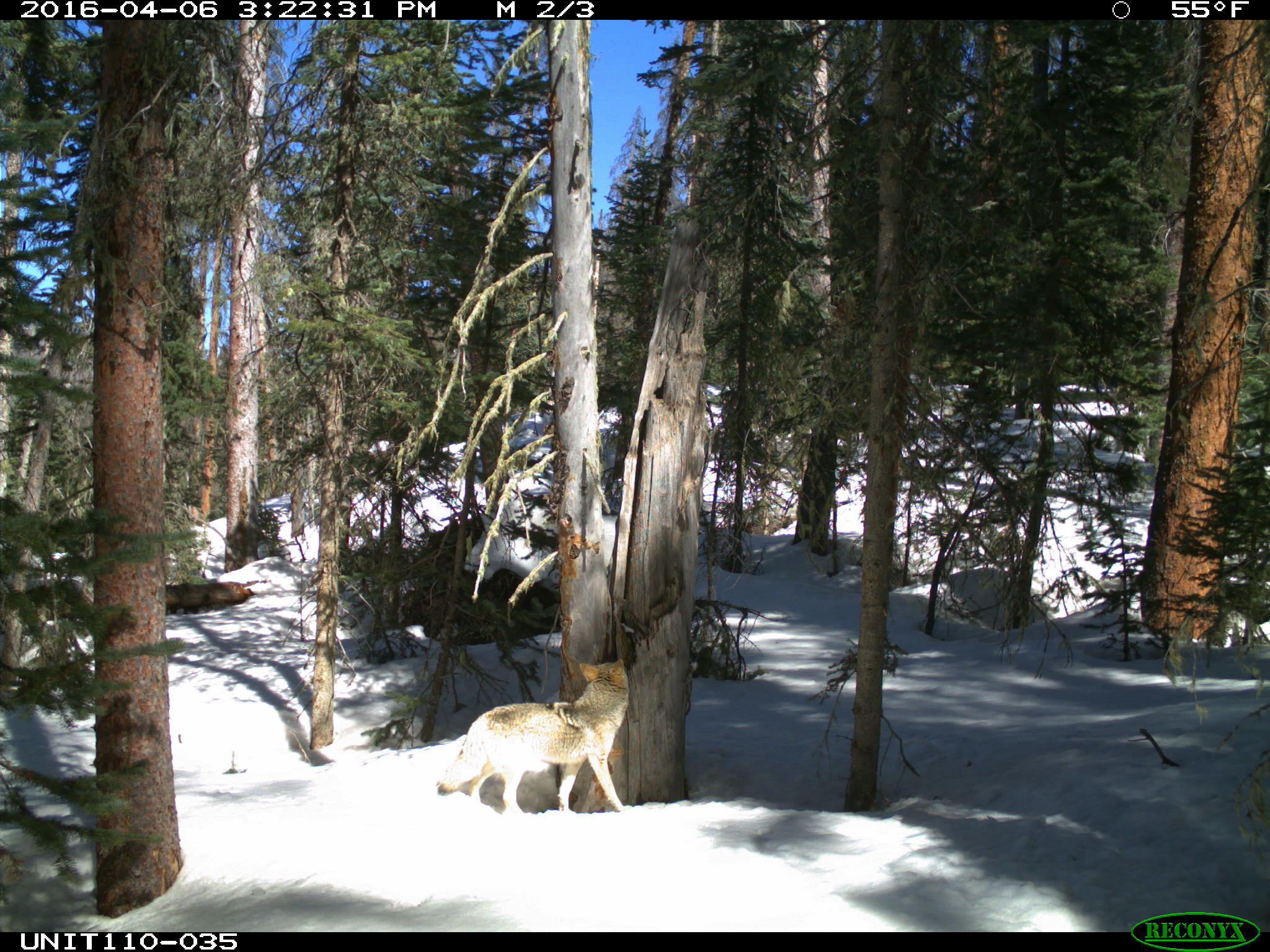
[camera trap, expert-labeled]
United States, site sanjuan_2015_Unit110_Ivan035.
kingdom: Animalia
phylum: Chordata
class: Mammalia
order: Carnivora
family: Canidae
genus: Canis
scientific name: Canis latrans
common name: coyote